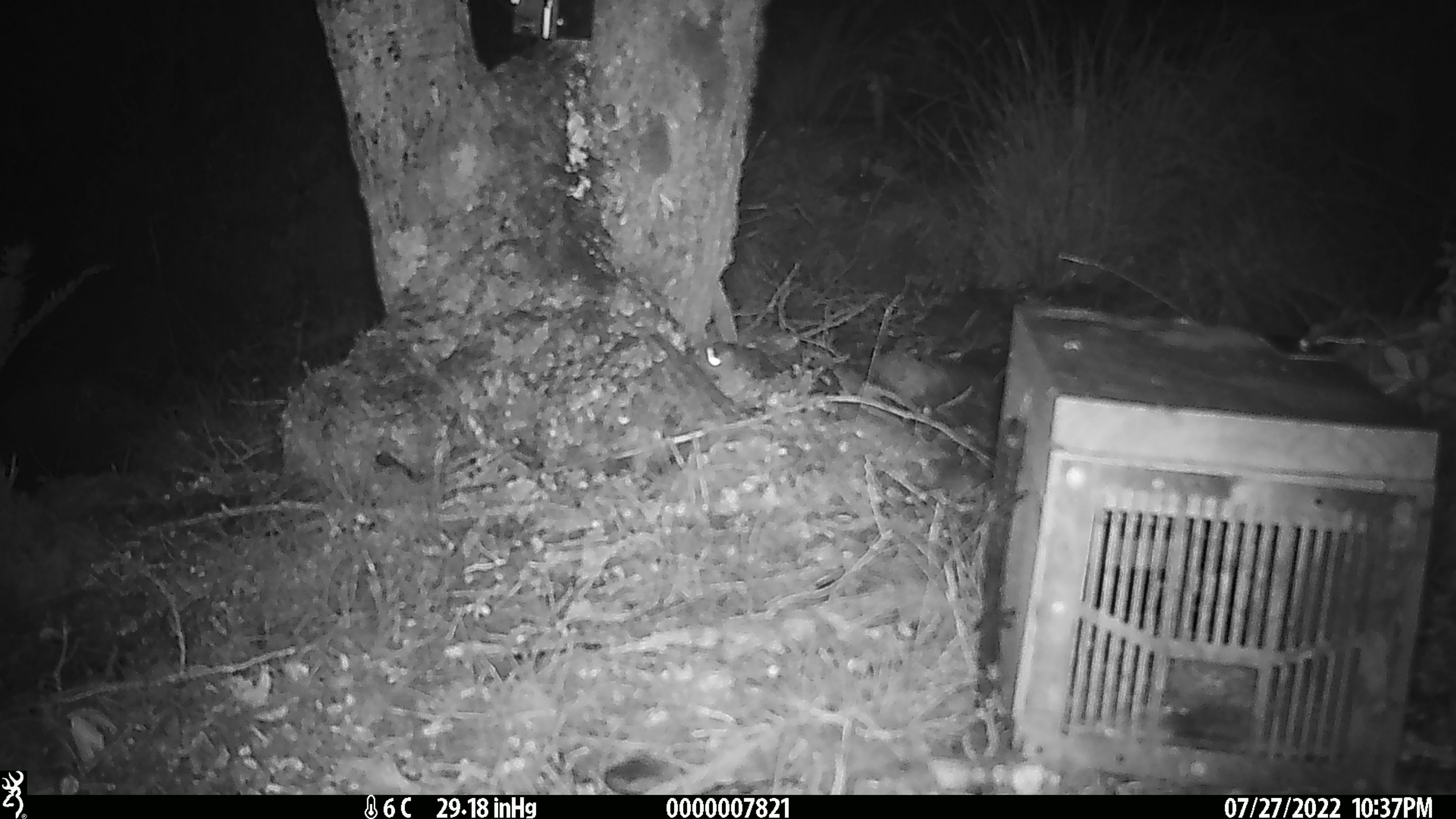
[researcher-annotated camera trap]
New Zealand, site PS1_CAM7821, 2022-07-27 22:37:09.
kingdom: Animalia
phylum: Chordata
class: Mammalia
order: Rodentia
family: Muridae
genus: Mus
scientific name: Mus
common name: mouse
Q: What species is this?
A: Mouse (Mus).